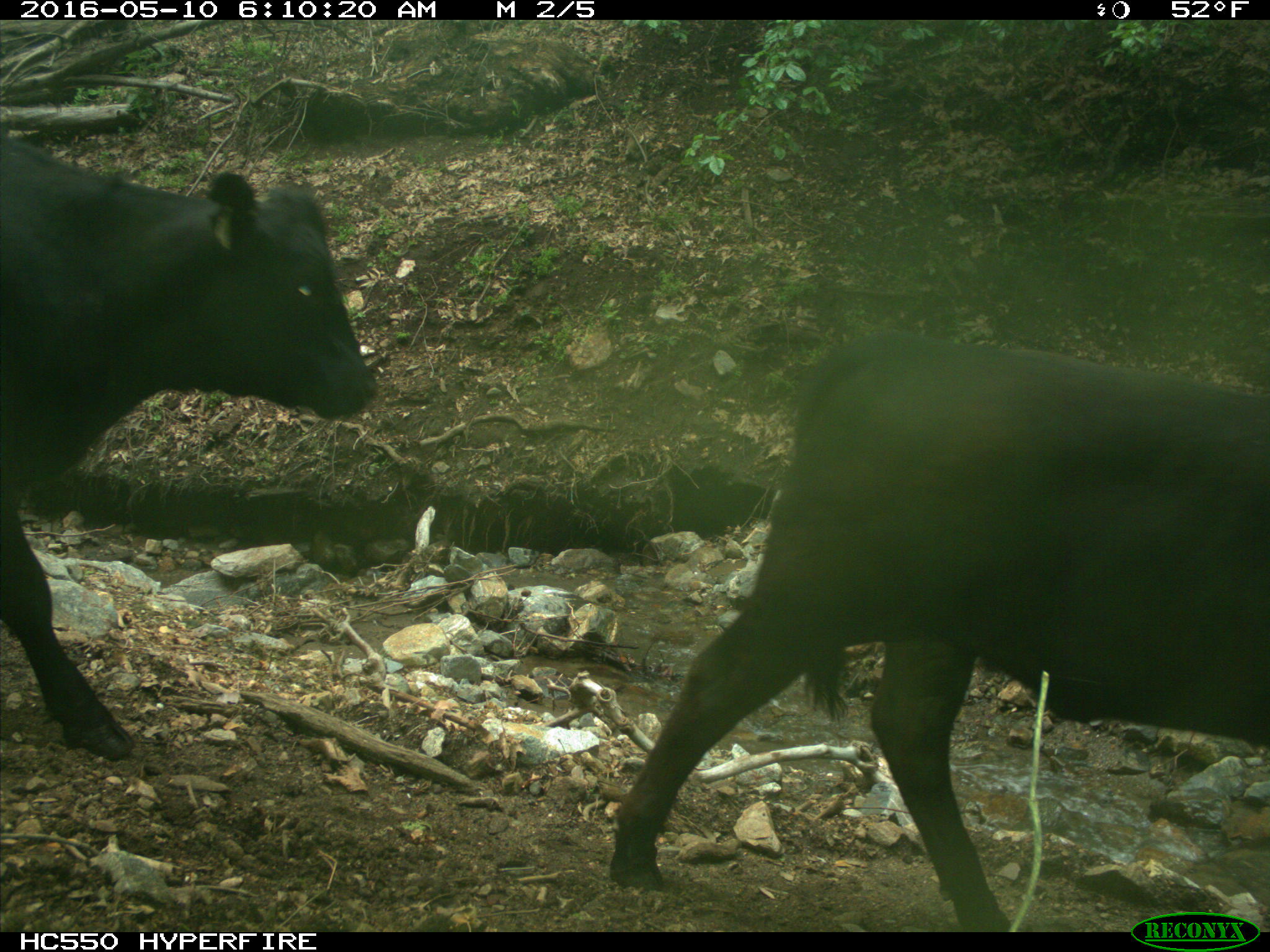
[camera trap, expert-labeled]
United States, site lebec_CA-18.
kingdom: Animalia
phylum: Chordata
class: Mammalia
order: Artiodactyla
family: Bovidae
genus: Bos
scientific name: Bos taurus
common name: domestic cow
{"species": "Bos taurus (domestic cow)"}